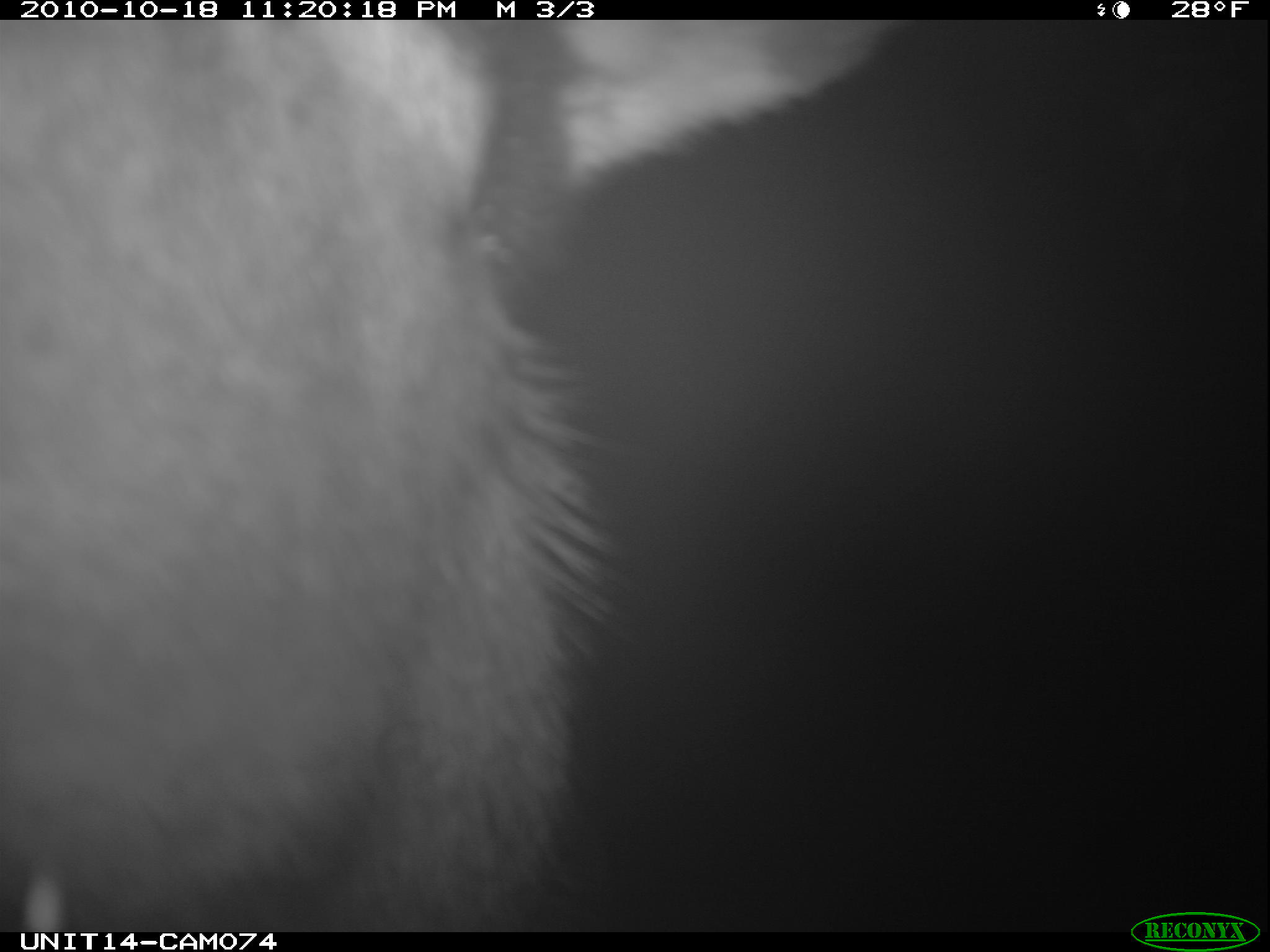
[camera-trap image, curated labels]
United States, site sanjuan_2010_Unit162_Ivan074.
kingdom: Animalia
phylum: Chordata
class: Mammalia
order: Artiodactyla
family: Cervidae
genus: Cervus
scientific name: Cervus elaphus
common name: red deer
Cervus elaphus (red deer).